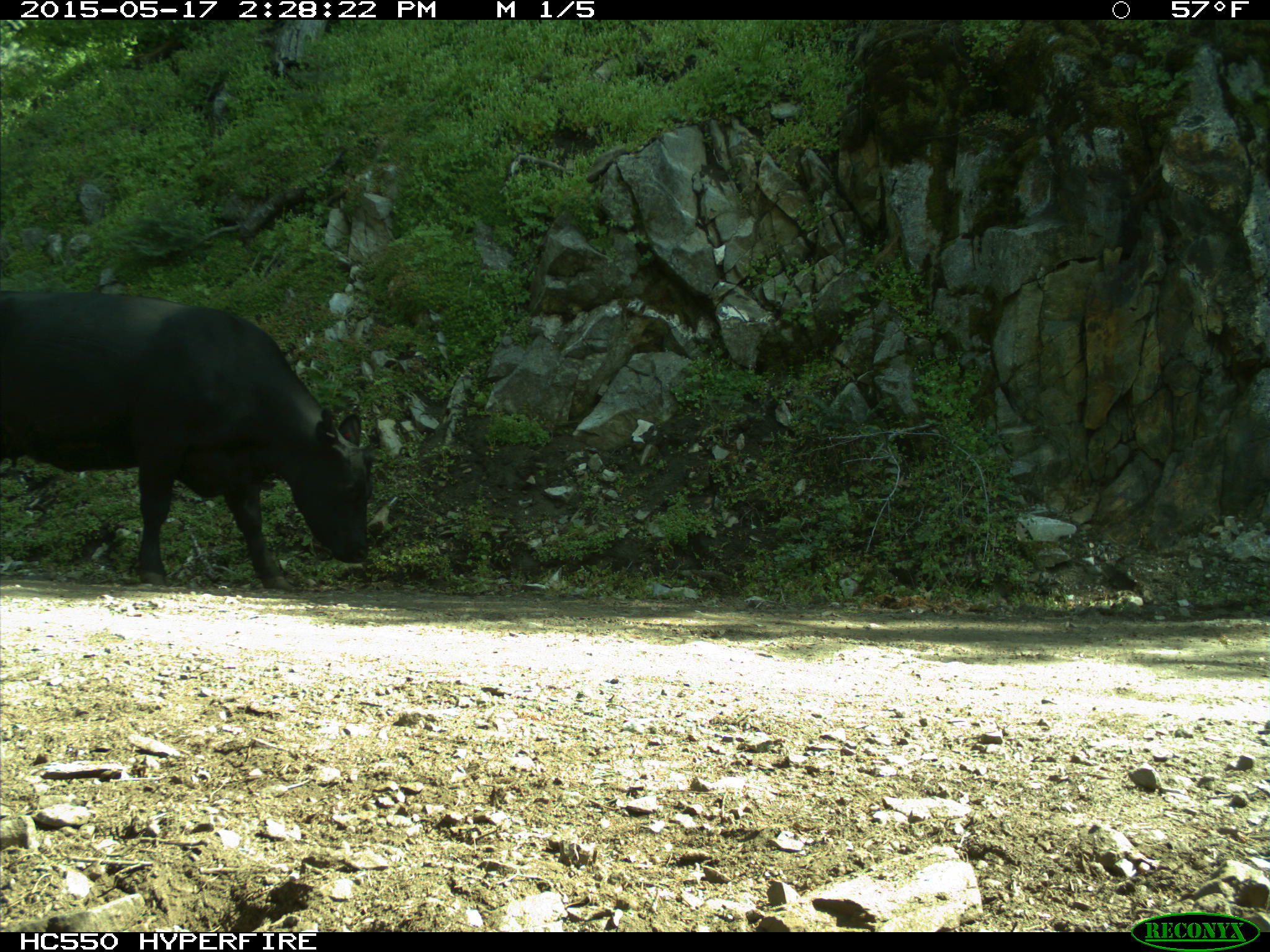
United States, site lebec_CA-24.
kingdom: Animalia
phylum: Chordata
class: Mammalia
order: Artiodactyla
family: Bovidae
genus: Bos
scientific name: Bos taurus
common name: domestic cow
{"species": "Bos taurus (domestic cow)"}